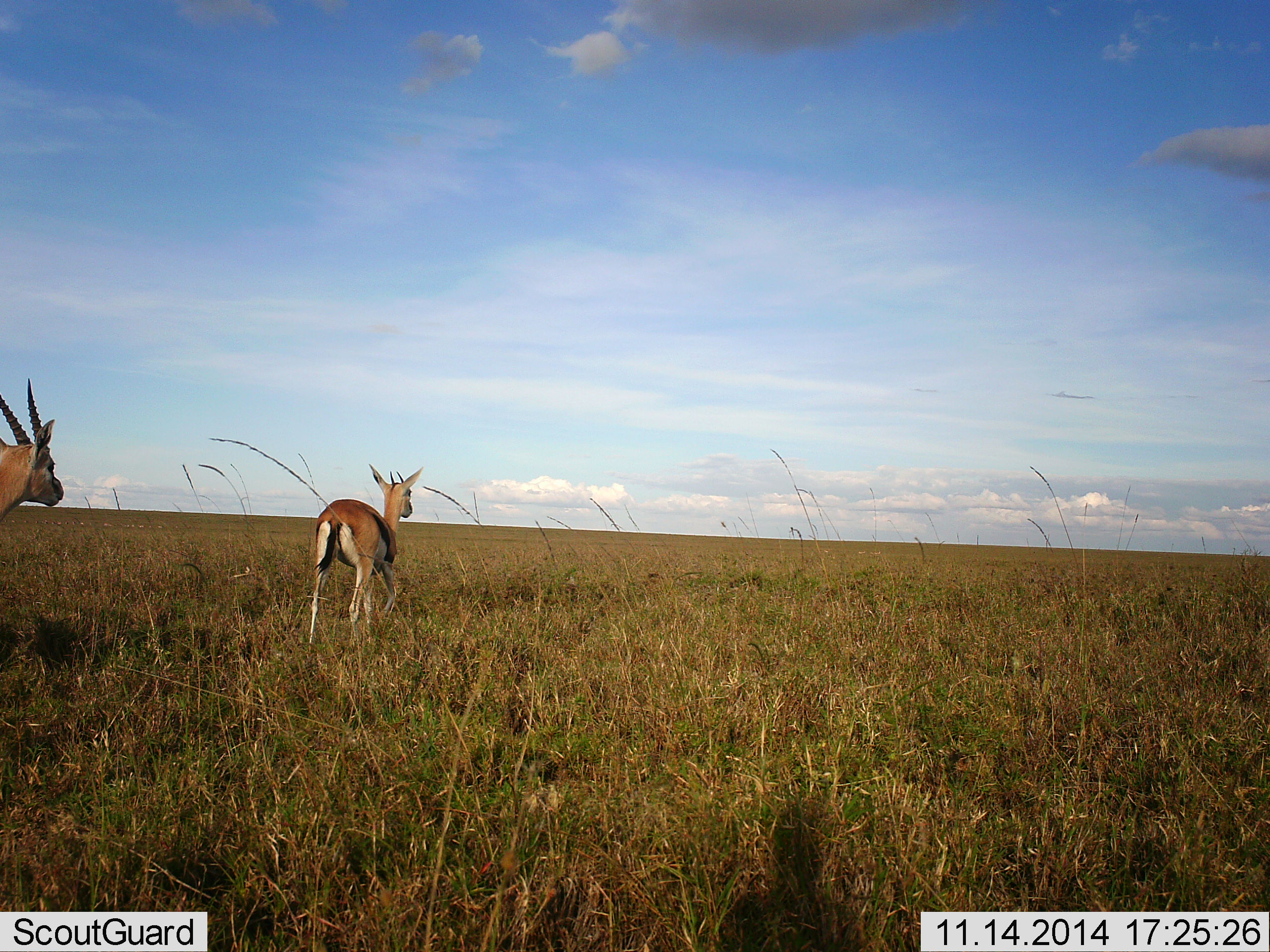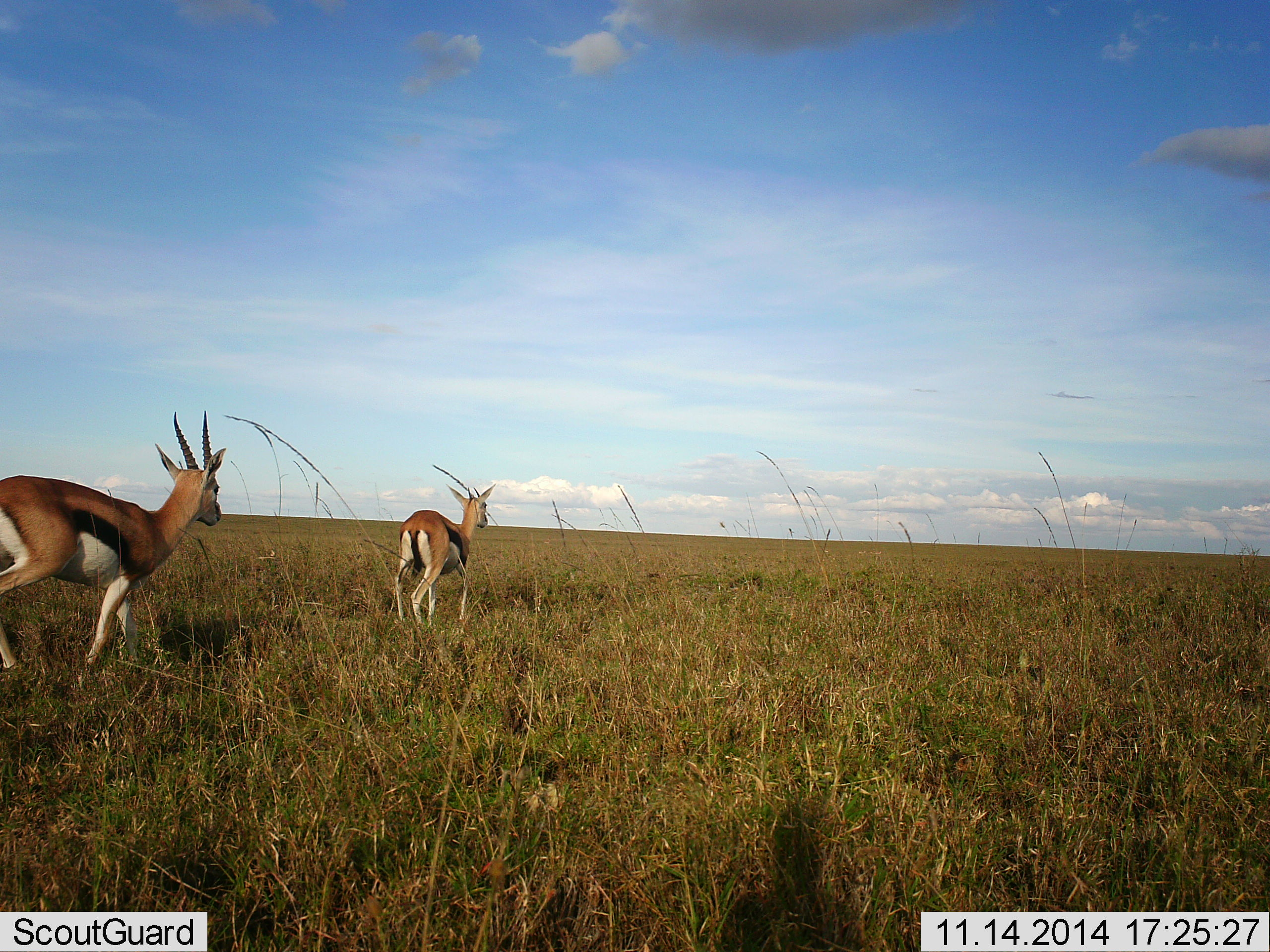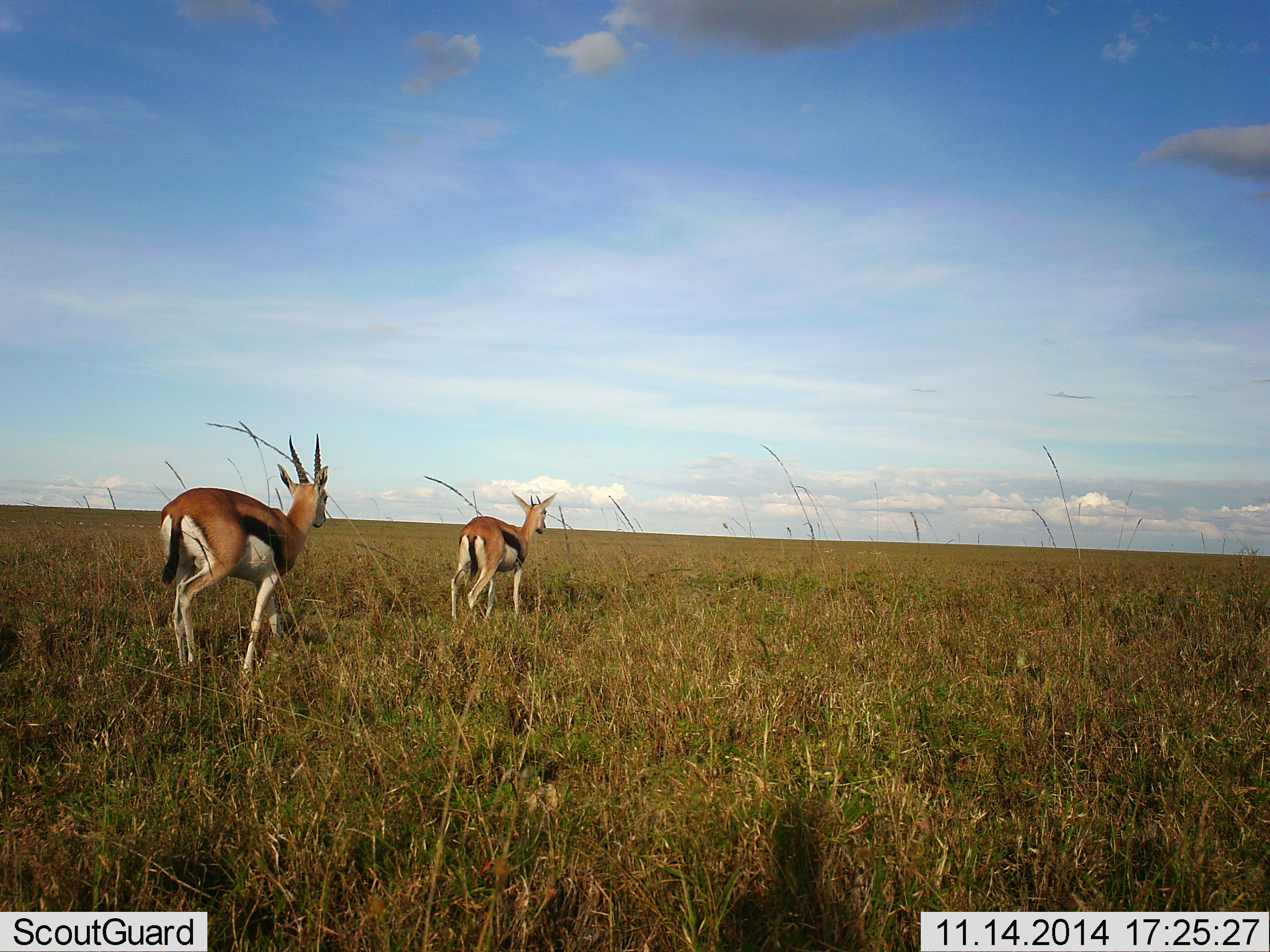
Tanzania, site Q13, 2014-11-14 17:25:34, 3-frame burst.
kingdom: Animalia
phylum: Chordata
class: Mammalia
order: Artiodactyla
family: Bovidae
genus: Eudorcas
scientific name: Eudorcas thomsonii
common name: thomson's gazelle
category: gazellethomsons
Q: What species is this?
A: Gazellethomsons (thomson's gazelle) (Eudorcas thomsonii).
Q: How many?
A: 2.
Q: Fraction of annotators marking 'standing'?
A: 0%.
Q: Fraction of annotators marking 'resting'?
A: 0%.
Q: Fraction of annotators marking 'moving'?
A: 100%.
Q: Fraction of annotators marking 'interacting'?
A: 0%.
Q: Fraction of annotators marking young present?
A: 0%.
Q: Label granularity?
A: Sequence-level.